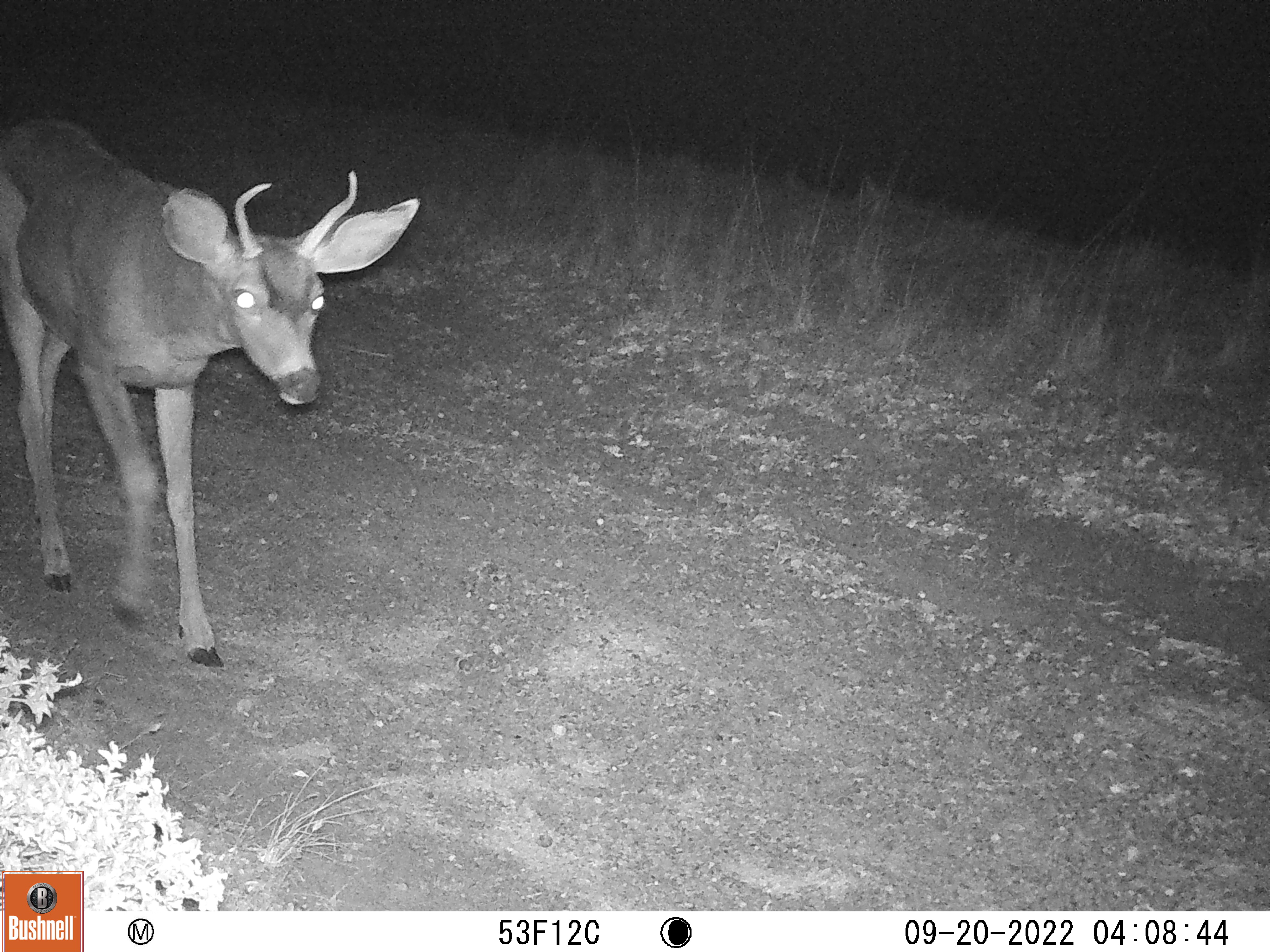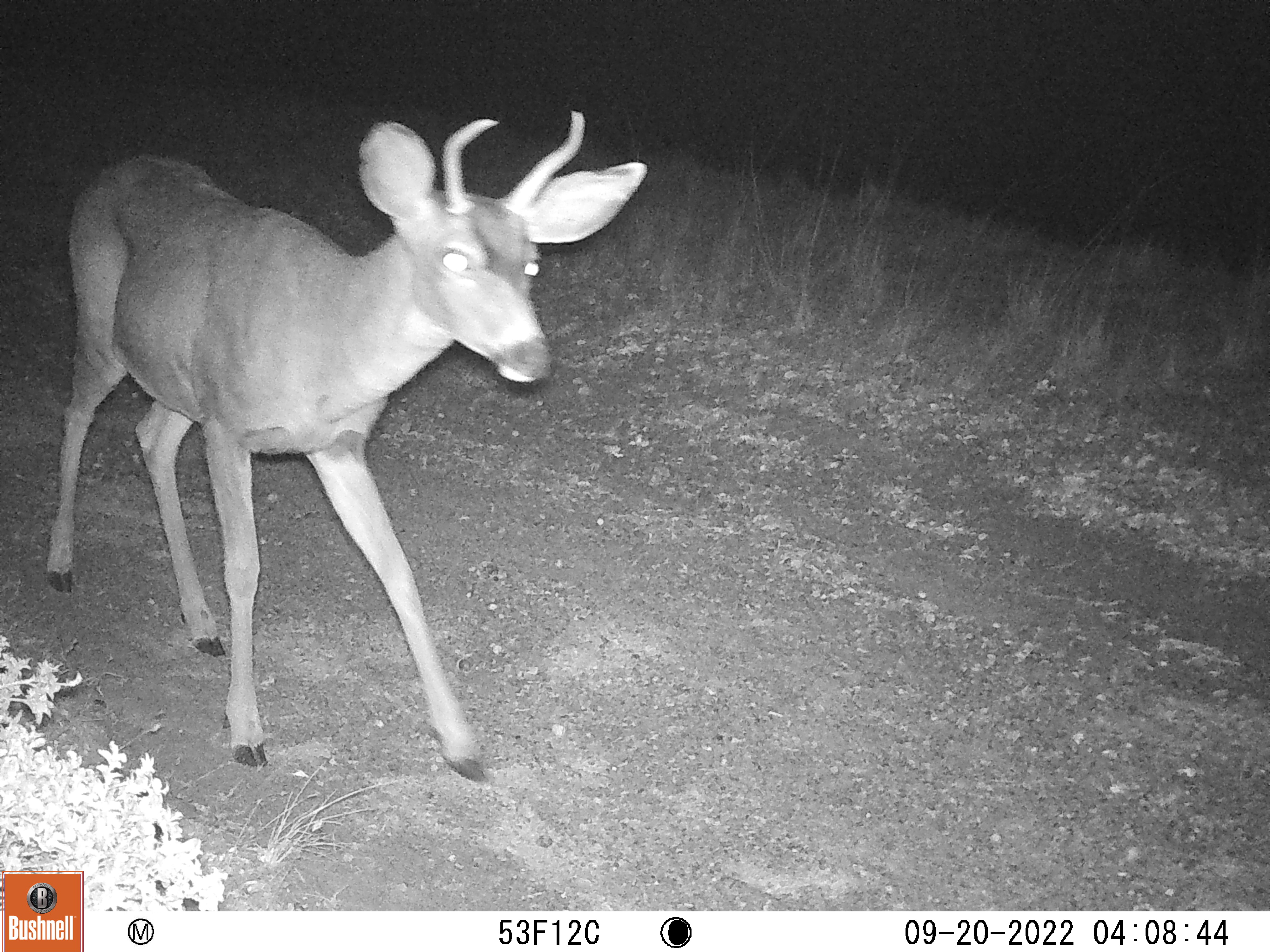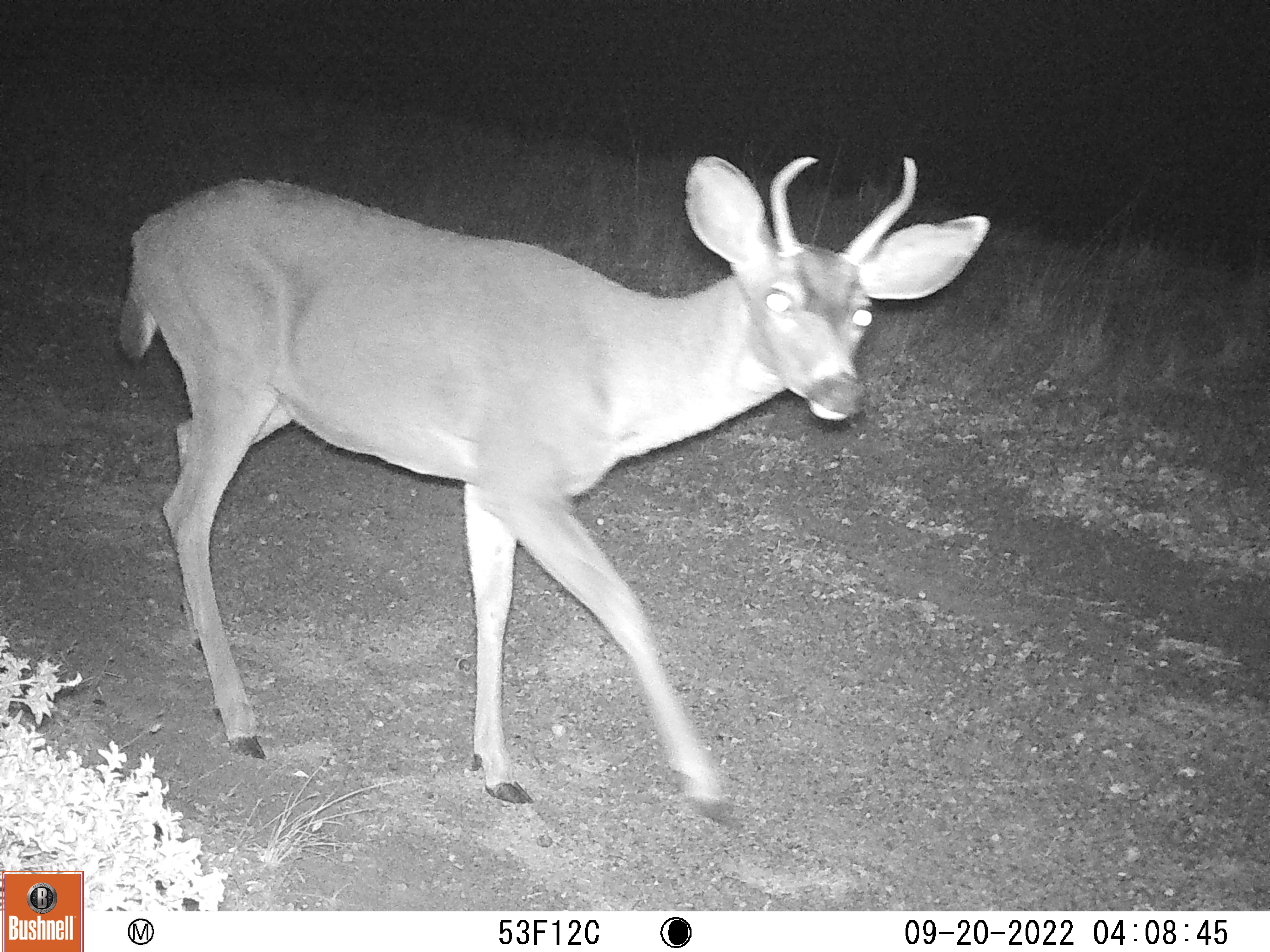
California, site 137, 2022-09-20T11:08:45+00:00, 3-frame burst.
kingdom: Animalia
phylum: Chordata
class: Mammalia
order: Artiodactyla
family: Cervidae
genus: Odocoileus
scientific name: Odocoileus hemionus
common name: mule deer